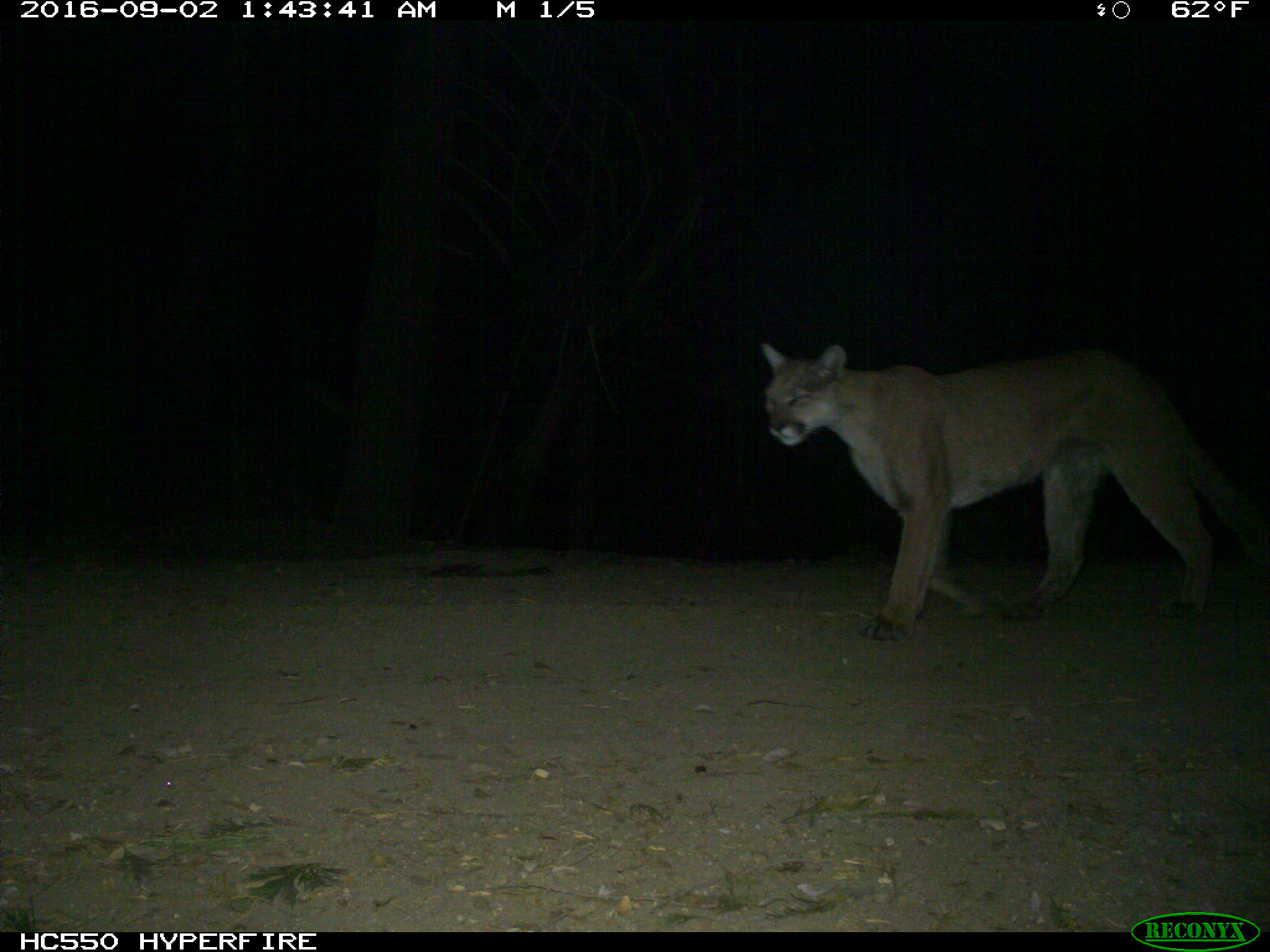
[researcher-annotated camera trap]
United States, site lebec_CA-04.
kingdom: Animalia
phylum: Chordata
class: Mammalia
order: Carnivora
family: Felidae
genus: Puma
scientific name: Puma concolor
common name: mountain lion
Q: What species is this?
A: Puma concolor (mountain lion).